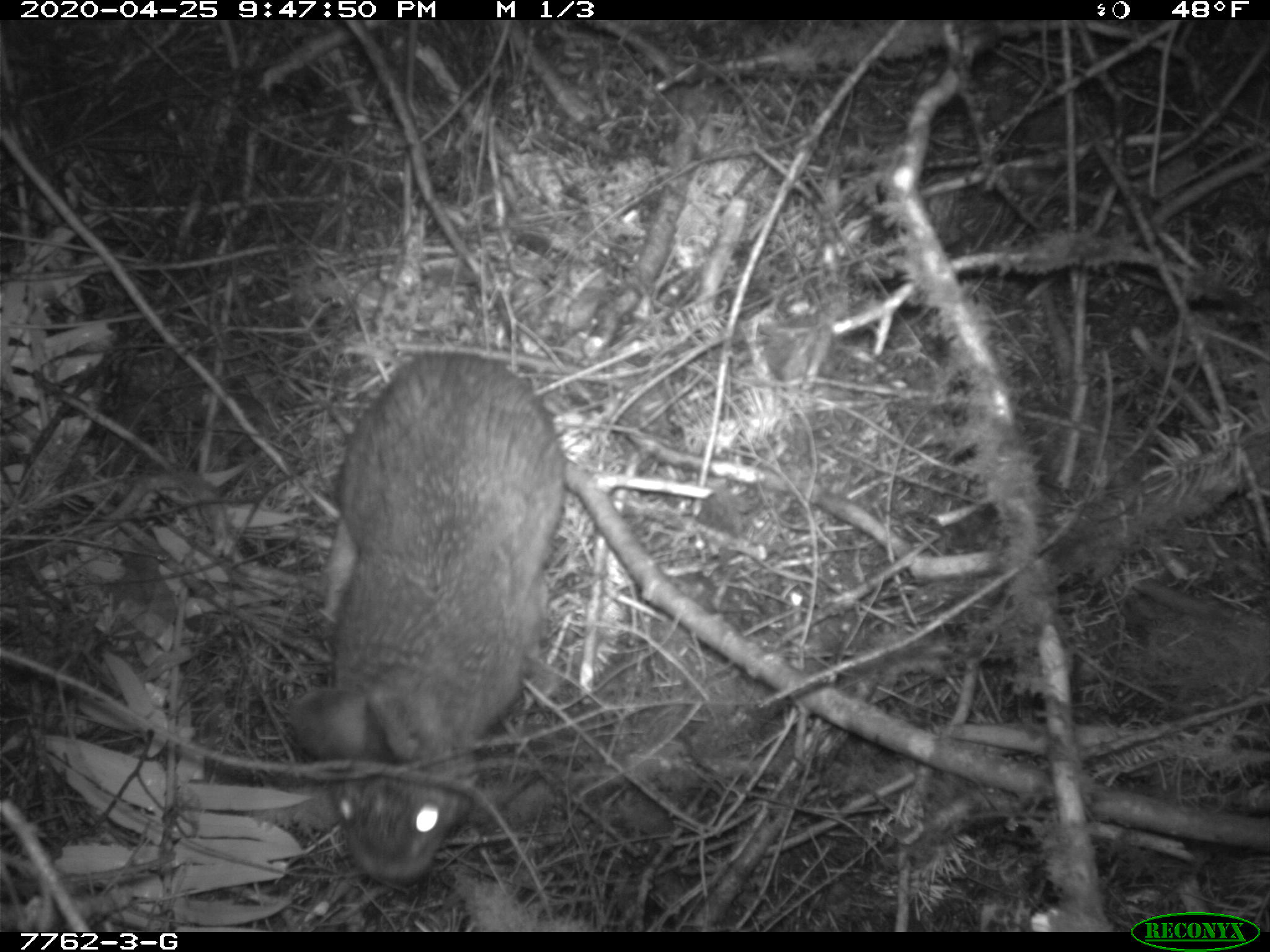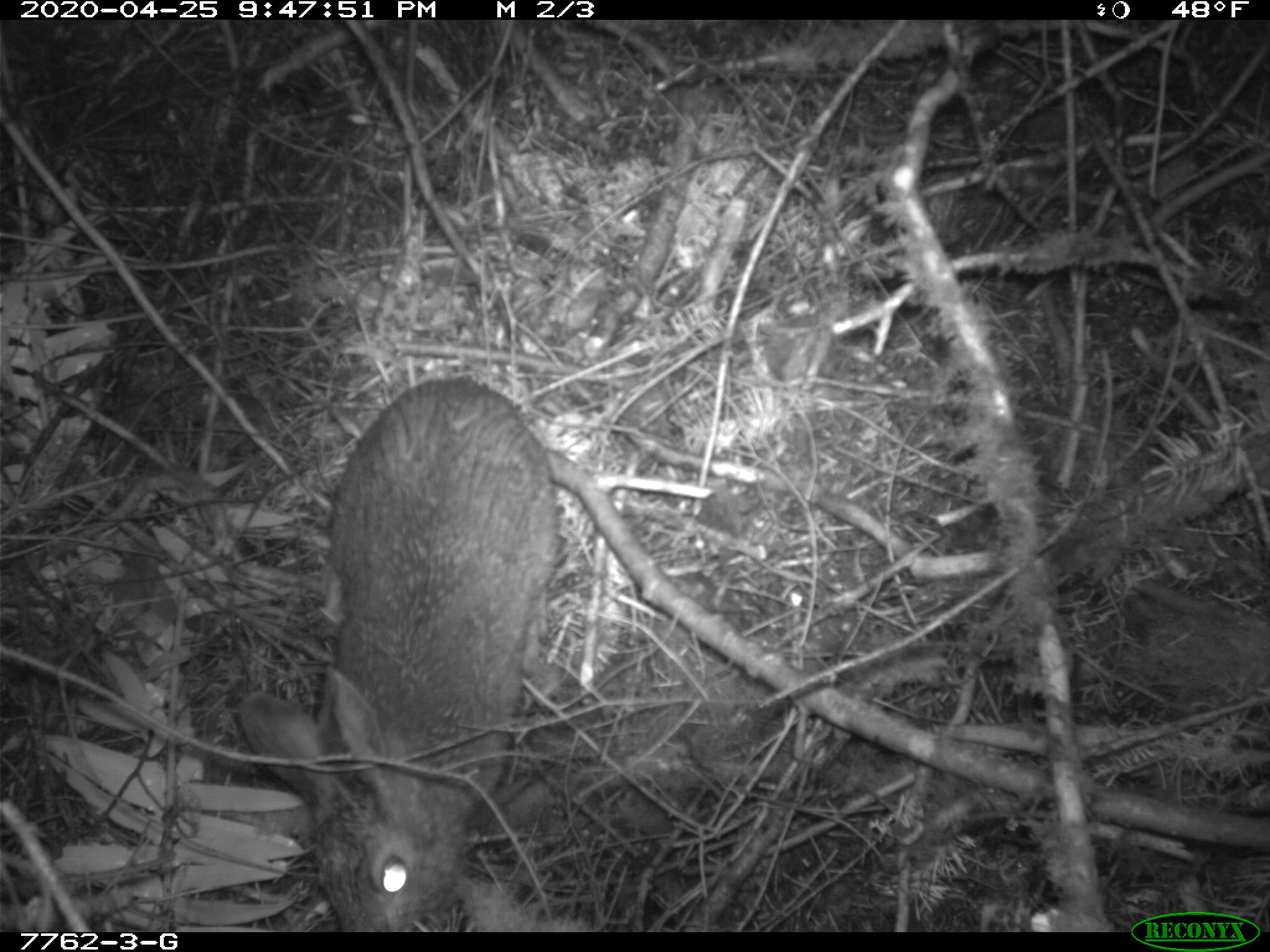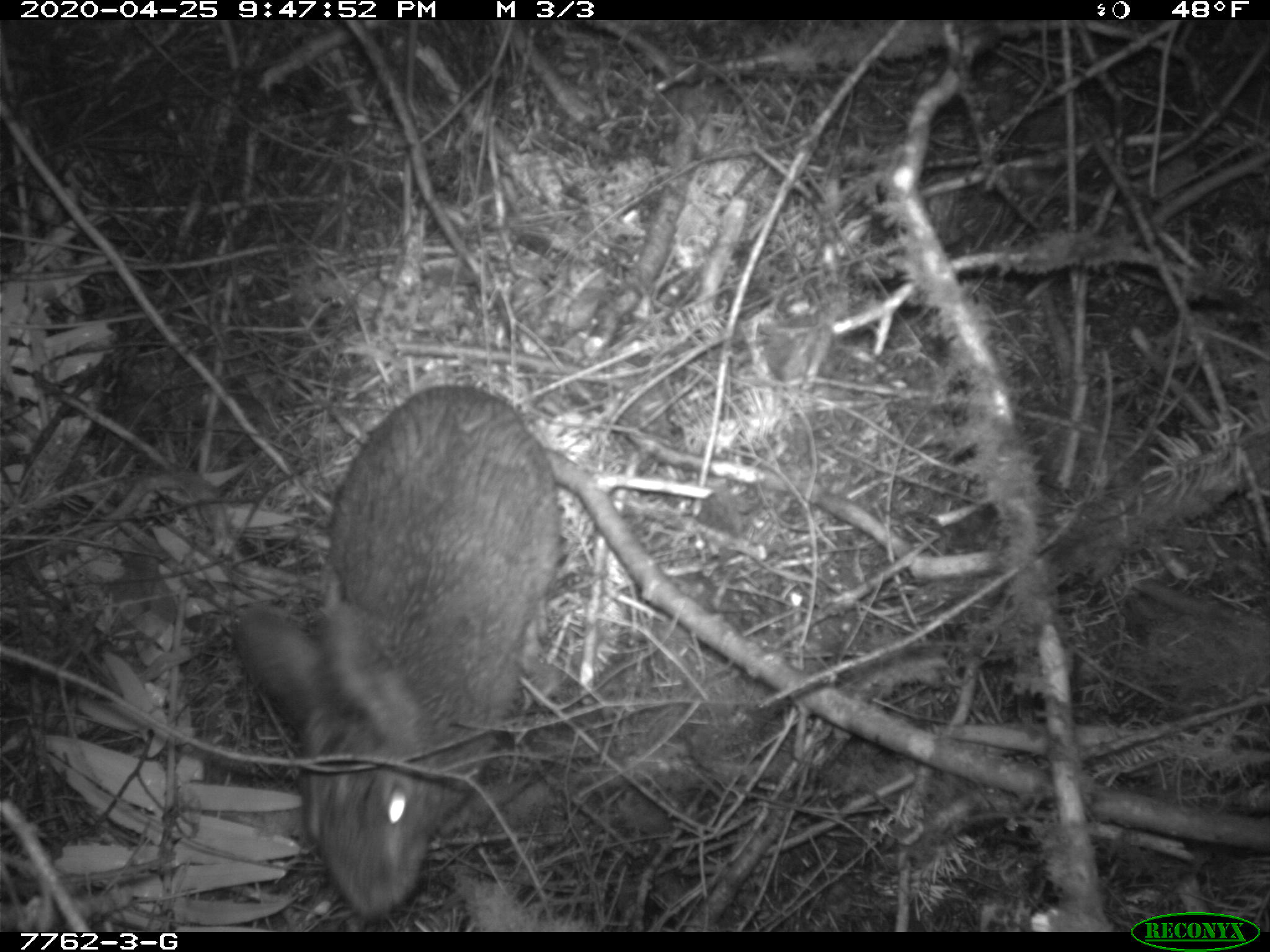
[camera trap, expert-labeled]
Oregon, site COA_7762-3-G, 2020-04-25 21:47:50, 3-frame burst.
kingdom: Animalia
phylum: Chordata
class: Mammalia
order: Lagomorpha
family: Leporidae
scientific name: Leporidae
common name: hares and rabbits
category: leporidae family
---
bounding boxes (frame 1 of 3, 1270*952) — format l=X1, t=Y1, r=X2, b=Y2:
leporidae family: l=288, t=344, r=562, b=891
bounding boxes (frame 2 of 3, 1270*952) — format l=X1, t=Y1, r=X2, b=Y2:
leporidae family: l=228, t=370, r=558, b=923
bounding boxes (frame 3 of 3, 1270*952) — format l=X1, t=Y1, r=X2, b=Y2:
leporidae family: l=224, t=378, r=571, b=919